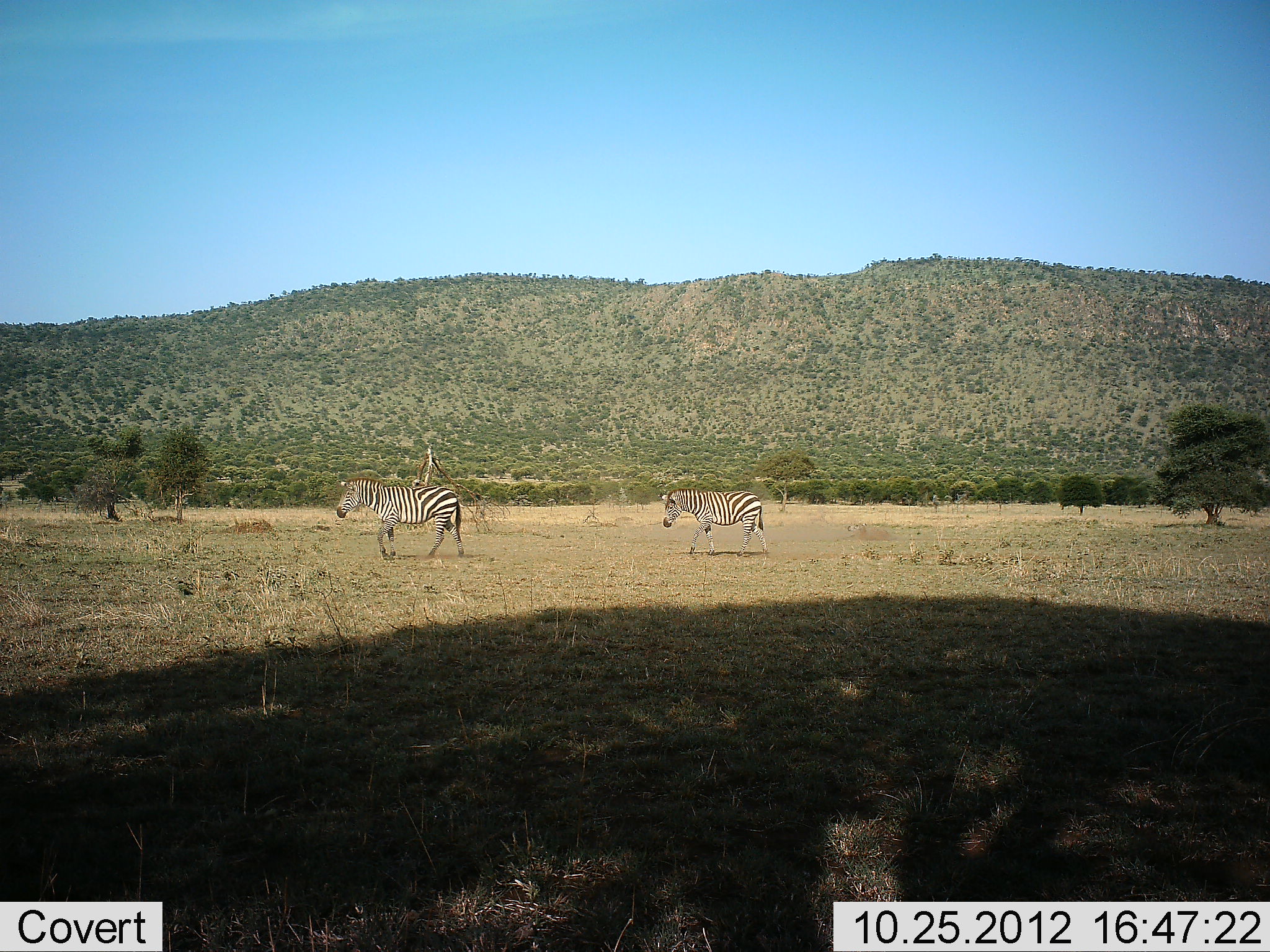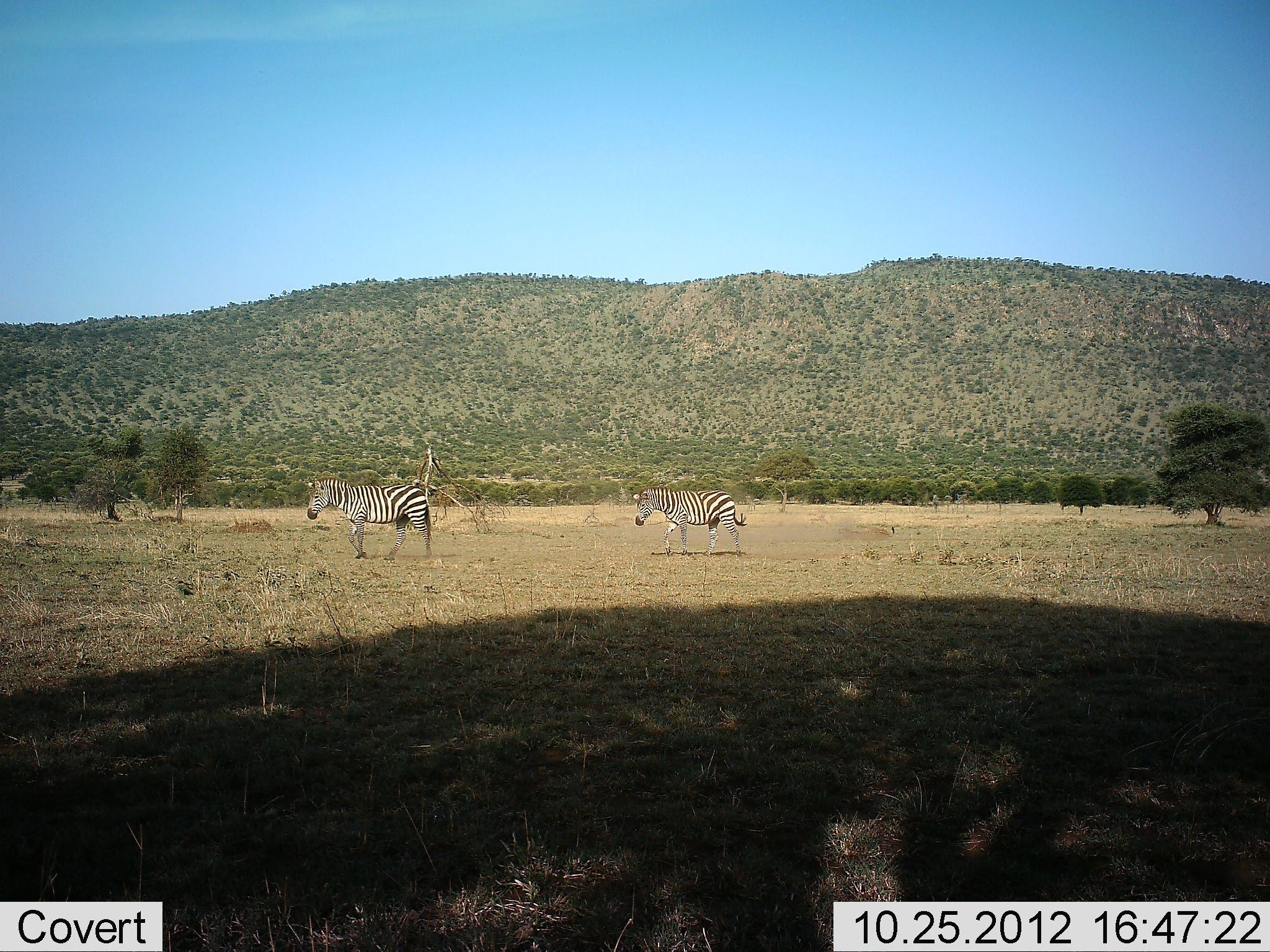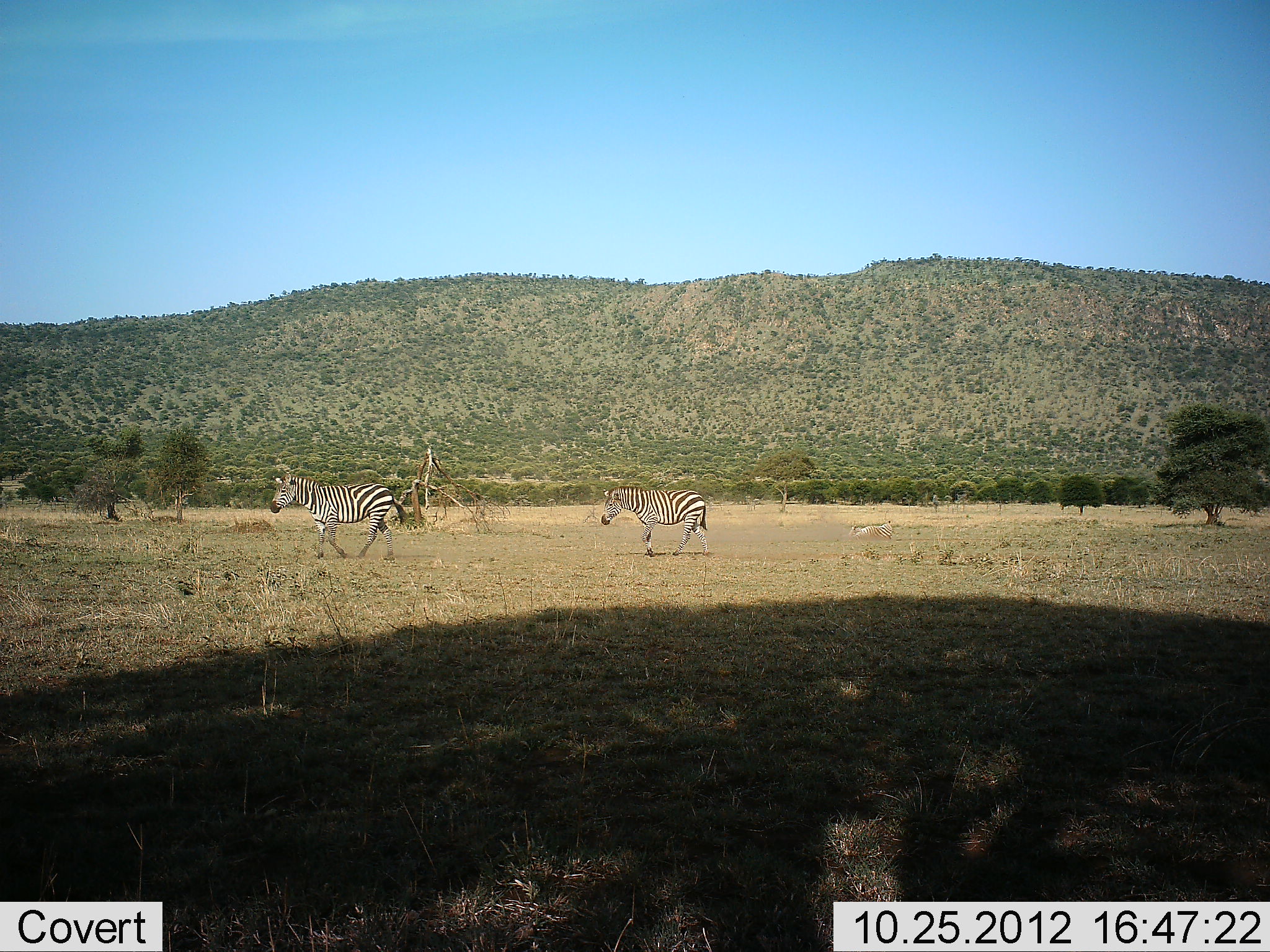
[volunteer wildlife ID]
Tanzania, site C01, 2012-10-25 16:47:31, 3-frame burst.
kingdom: Animalia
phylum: Chordata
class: Mammalia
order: Perissodactyla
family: Equidae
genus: Equus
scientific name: Equus quagga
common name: plains zebra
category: zebra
Zebra (plains zebra) (Equus quagga), count 2. Behavior (volunteer vote fractions): standing 18%, resting 0%, moving 91%, interacting 0%. Young present (vote fraction): 9%. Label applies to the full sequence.